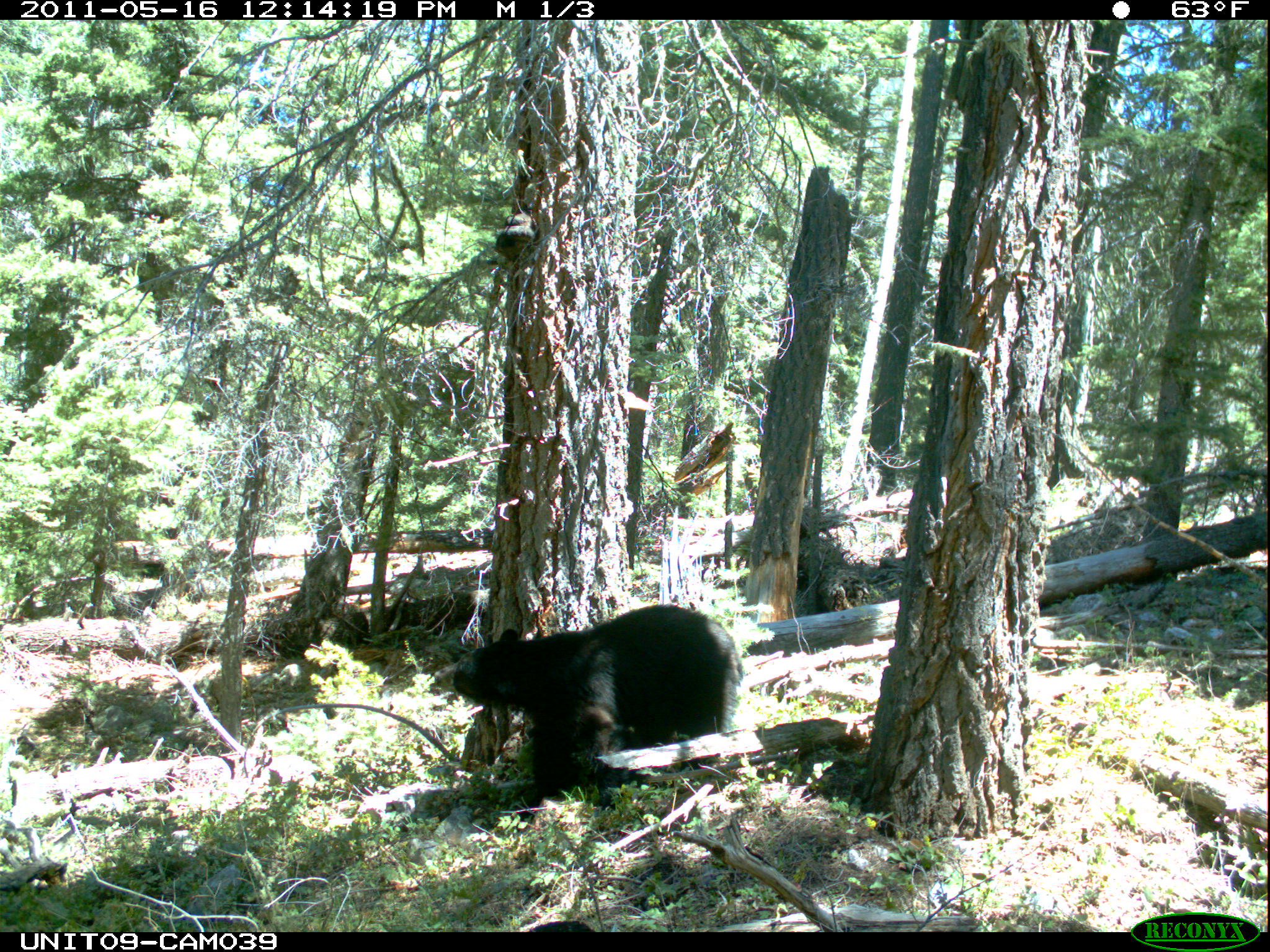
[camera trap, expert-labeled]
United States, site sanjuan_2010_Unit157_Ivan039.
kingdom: Animalia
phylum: Chordata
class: Mammalia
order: Carnivora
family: Ursidae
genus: Ursus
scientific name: Ursus americanus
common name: american black bear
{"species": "Ursus americanus (american black bear)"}